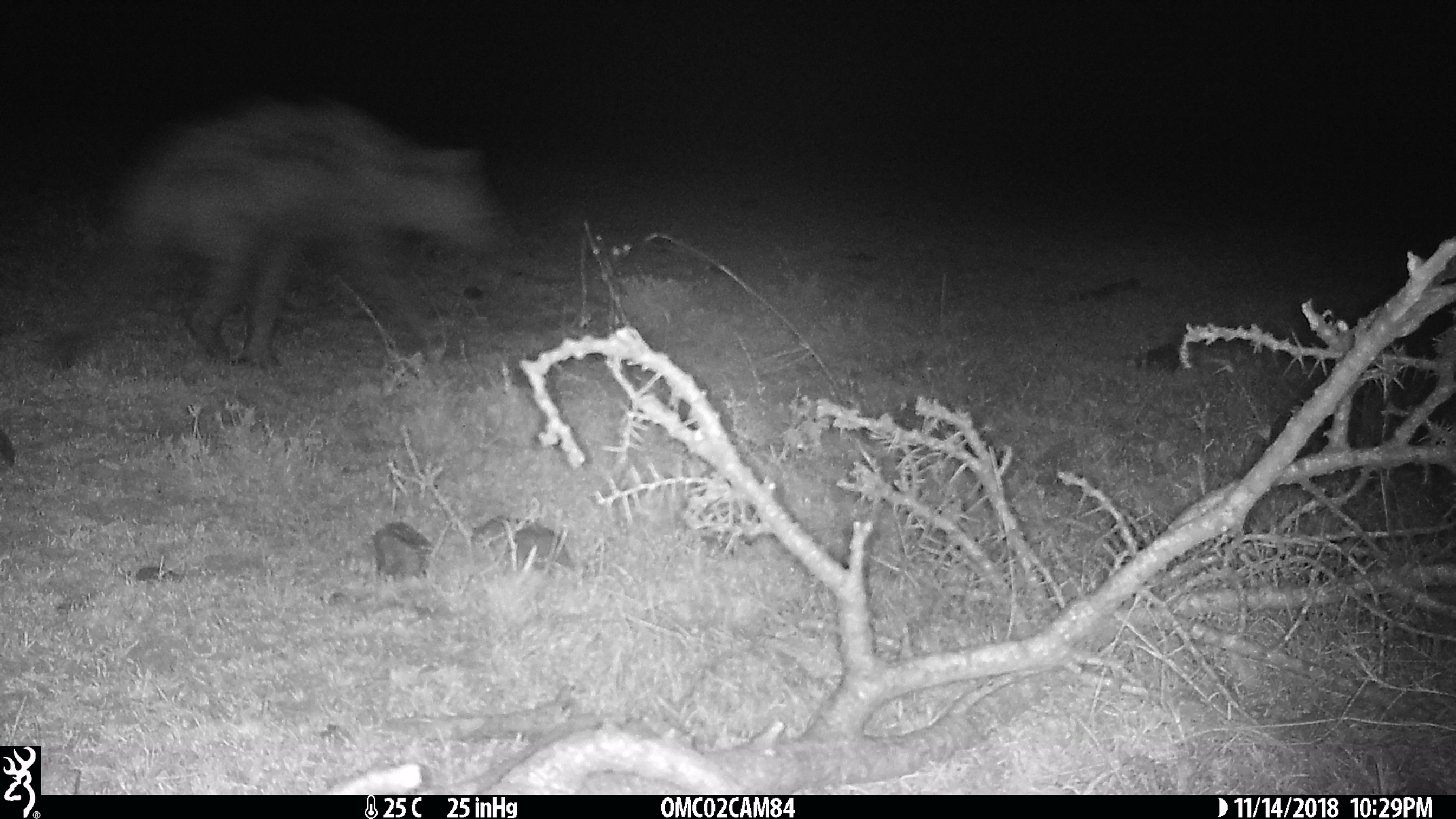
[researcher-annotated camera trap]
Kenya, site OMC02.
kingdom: Animalia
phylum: Chordata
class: Mammalia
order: Carnivora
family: Hyaenidae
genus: Crocuta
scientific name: Crocuta crocuta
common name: spotted hyena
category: hyena spotted